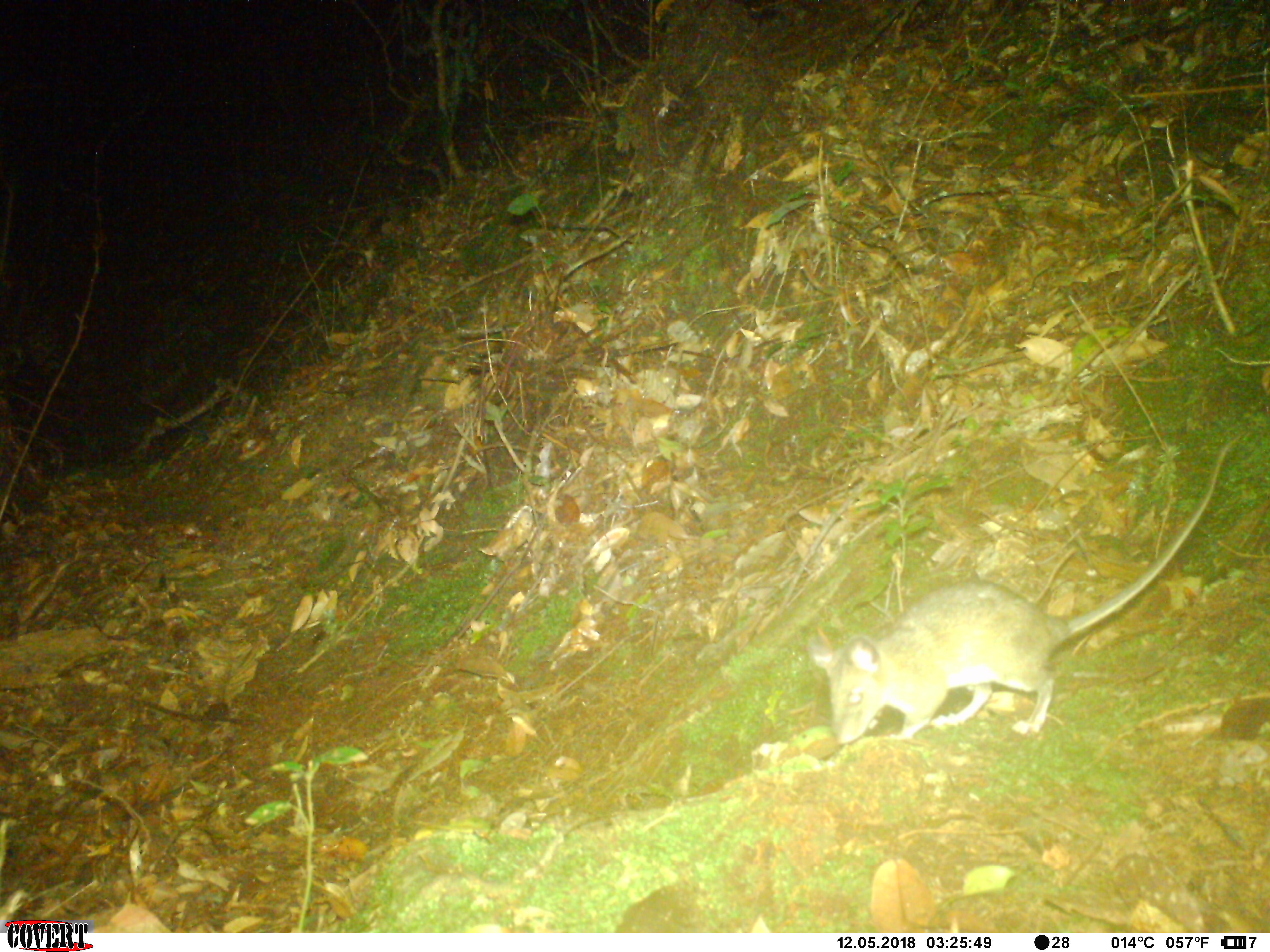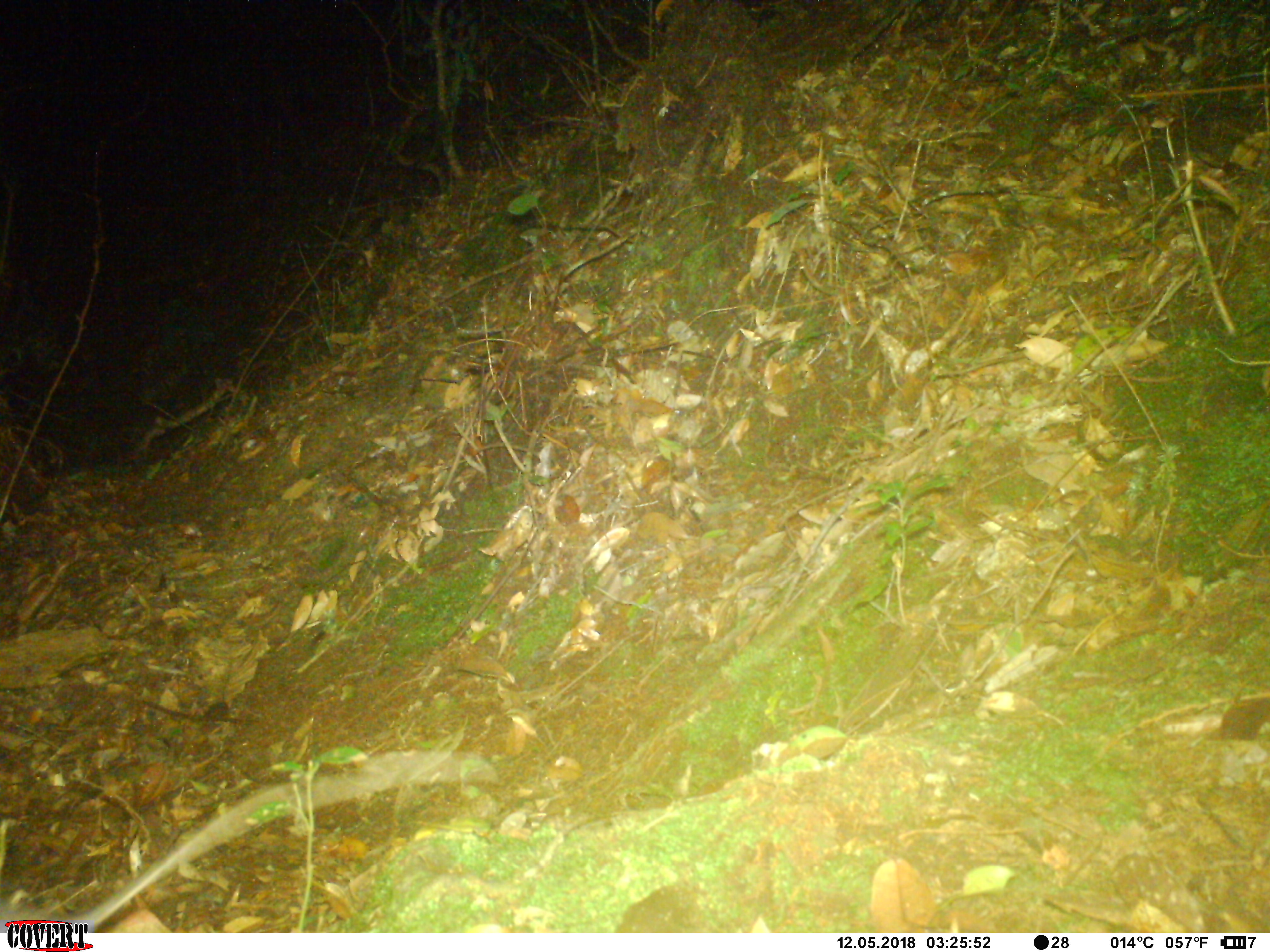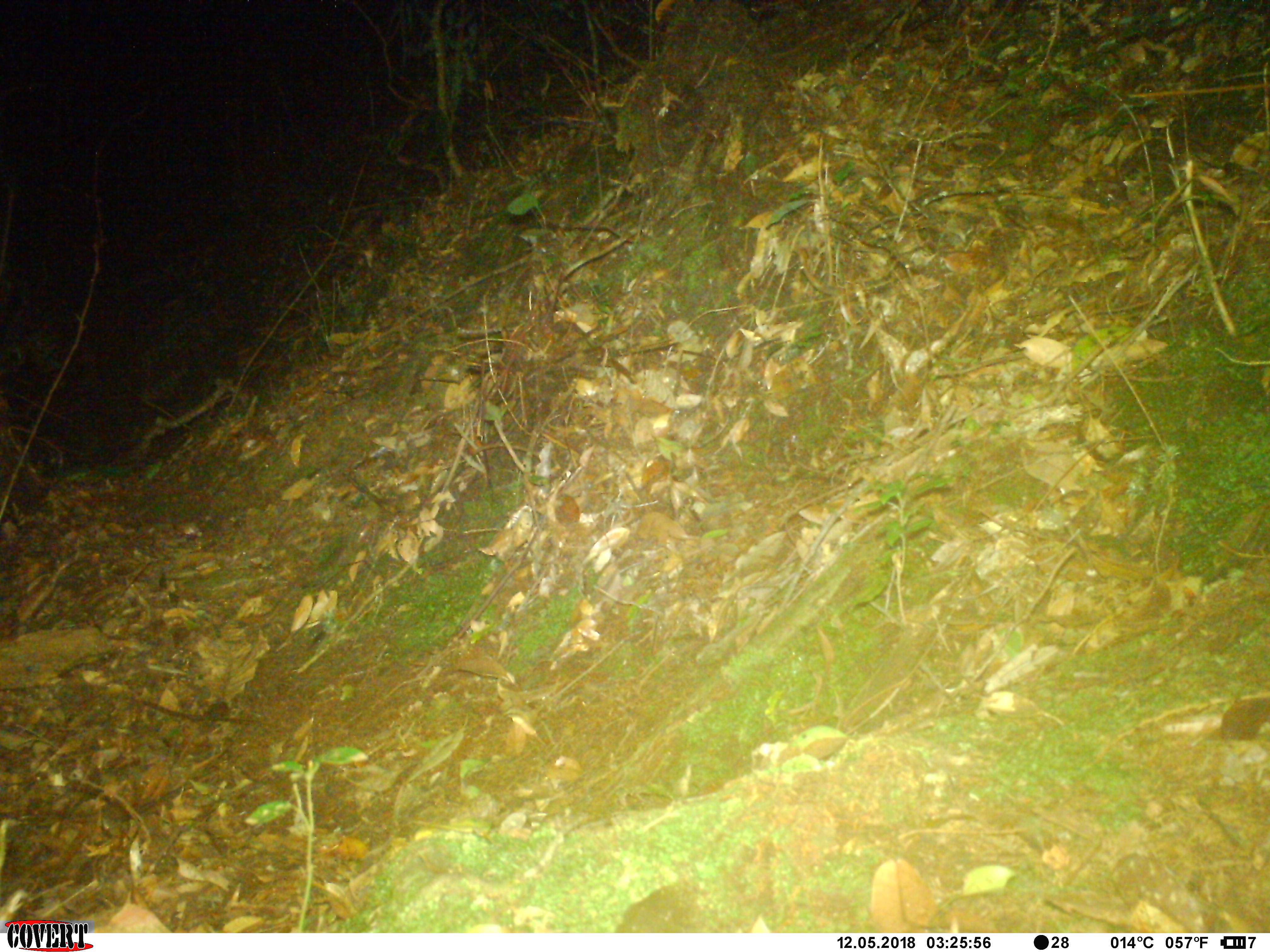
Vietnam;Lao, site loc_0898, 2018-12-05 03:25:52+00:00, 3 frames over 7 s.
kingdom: Animalia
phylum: Chordata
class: Mammalia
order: Rodentia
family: Muridae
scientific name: Muridae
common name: old-world mice and rats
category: unidentified murid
Unidentified murid (old-world mice and rats) (Muridae). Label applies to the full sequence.